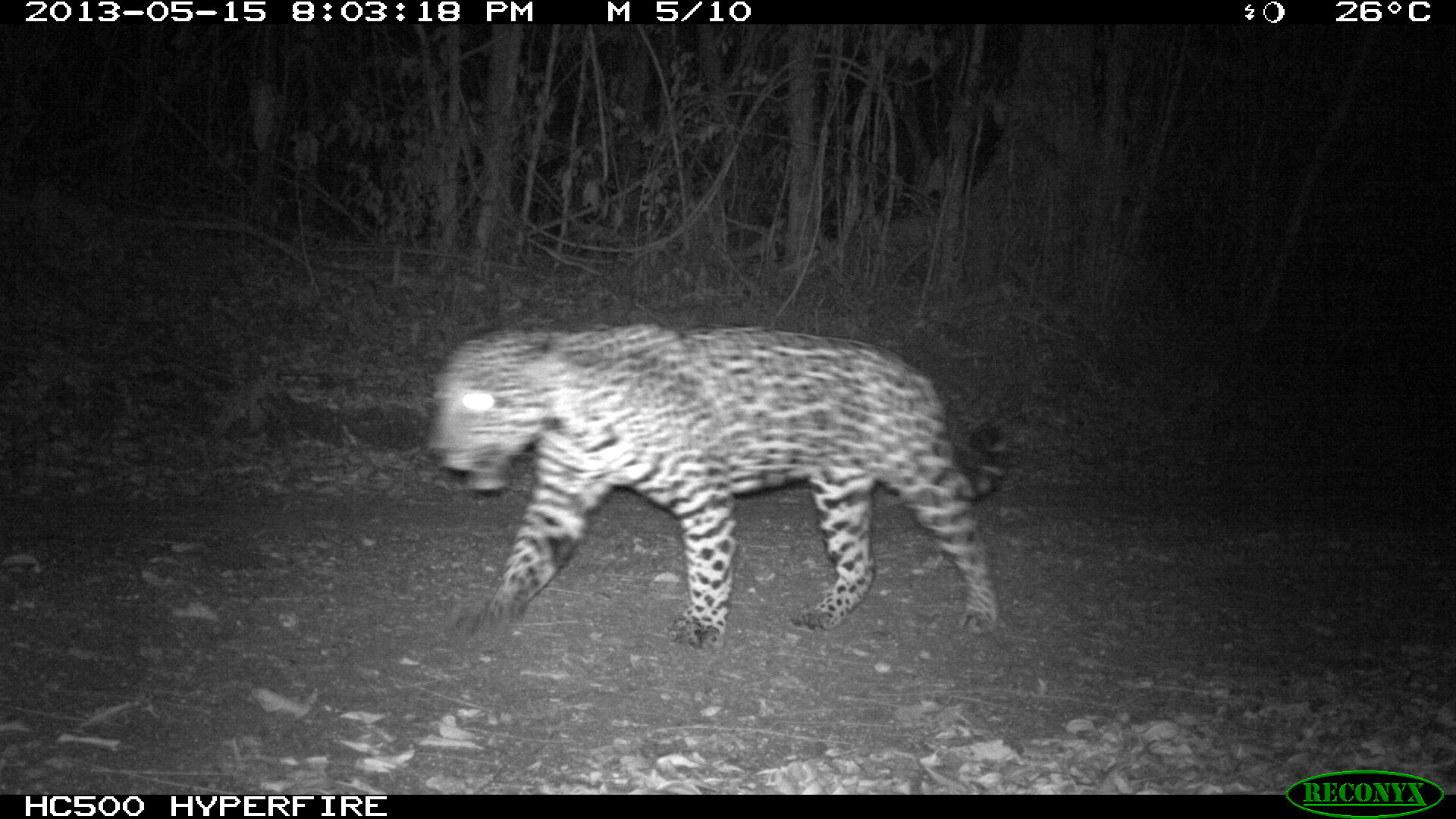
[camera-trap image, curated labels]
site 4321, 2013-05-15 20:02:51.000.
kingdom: Animalia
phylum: Chordata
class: Mammalia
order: Carnivora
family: Felidae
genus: Panthera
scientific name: Panthera onca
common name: jaguar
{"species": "Panthera onca (jaguar)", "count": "1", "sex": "male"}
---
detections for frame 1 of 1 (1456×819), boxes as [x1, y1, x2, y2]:
panthera onca: [426, 321, 1007, 652]